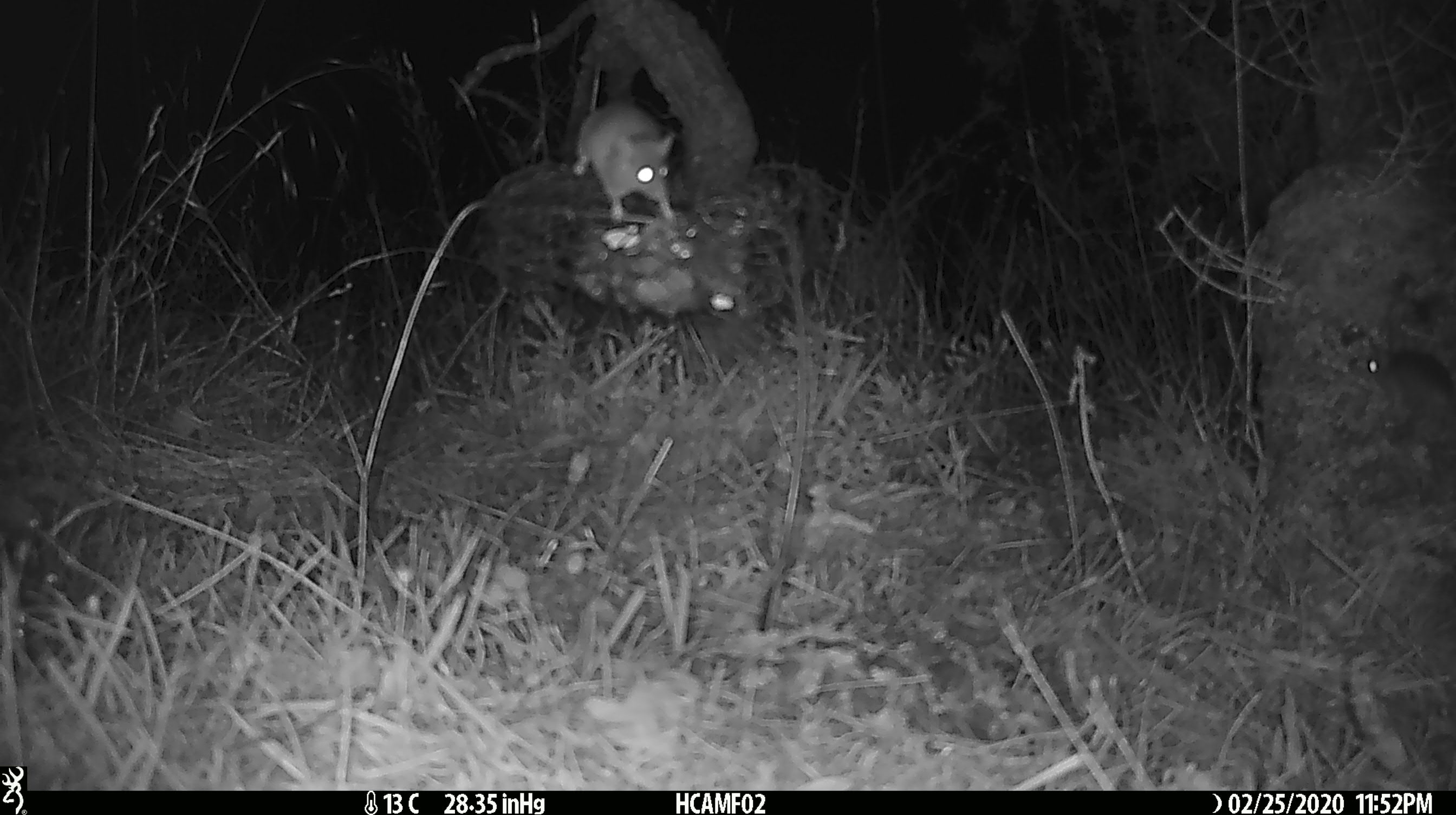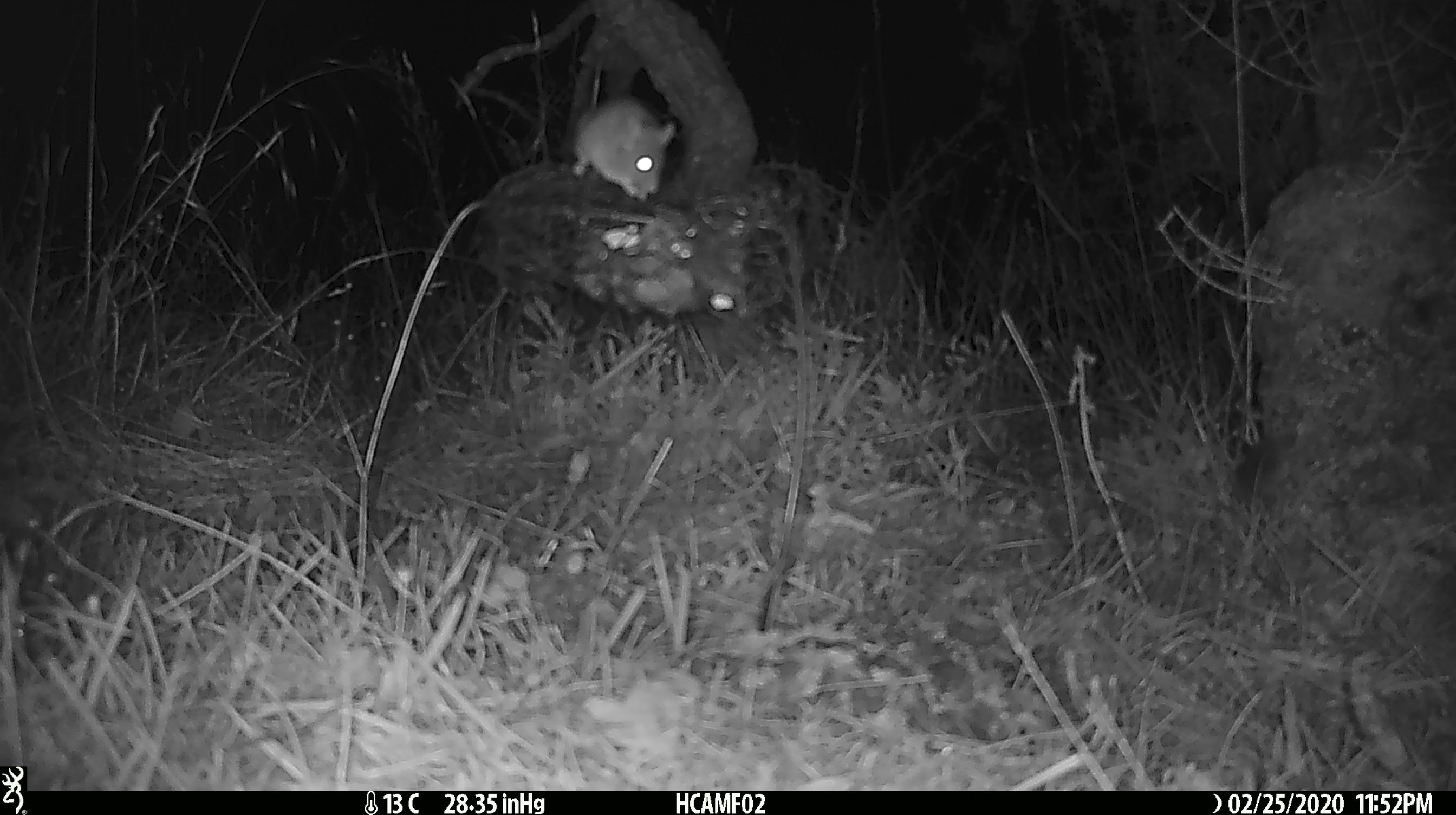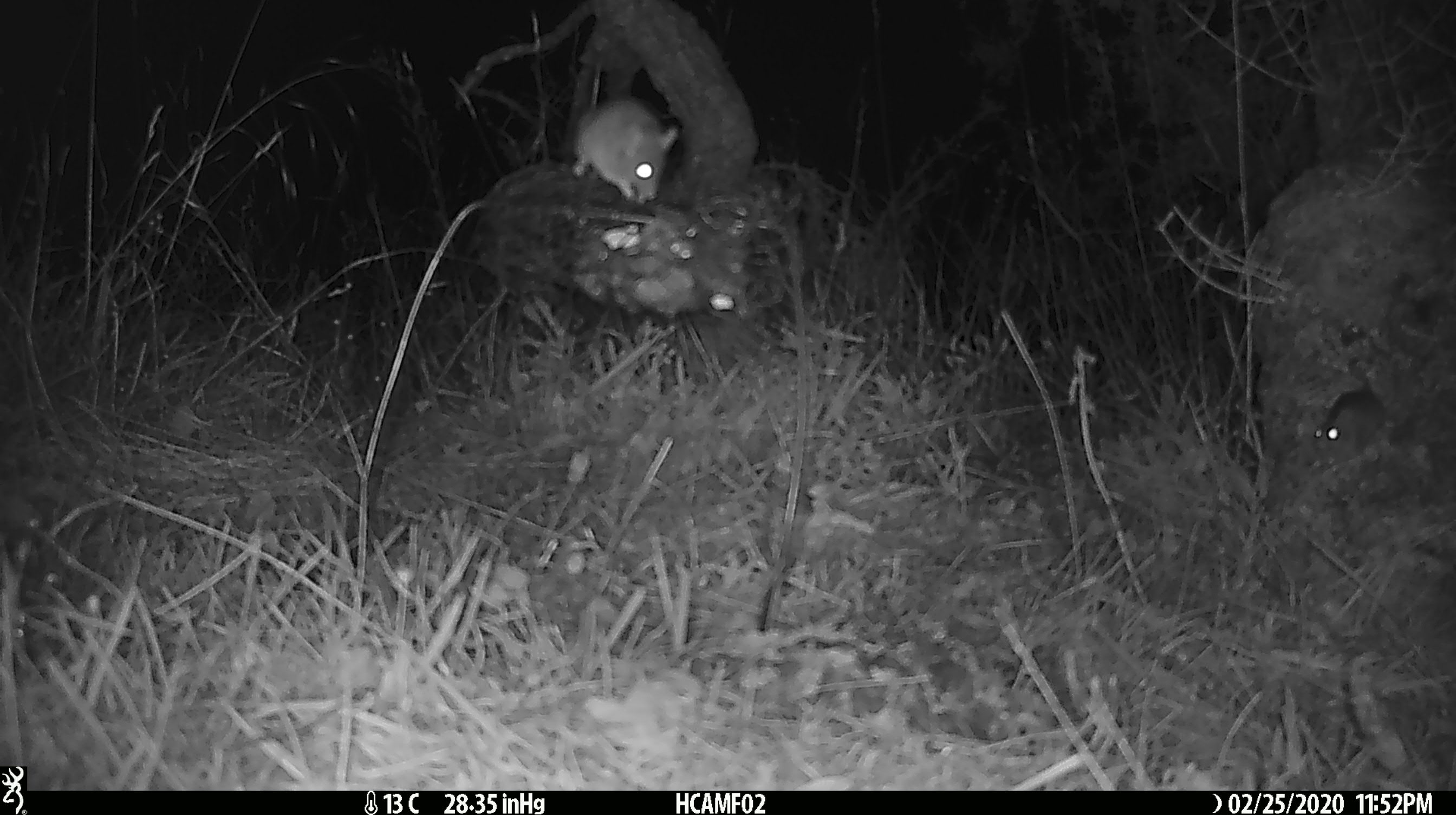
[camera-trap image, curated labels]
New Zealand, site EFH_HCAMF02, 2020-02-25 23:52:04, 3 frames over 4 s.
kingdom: Animalia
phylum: Chordata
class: Mammalia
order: Rodentia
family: Muridae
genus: Mus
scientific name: Mus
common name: mouse